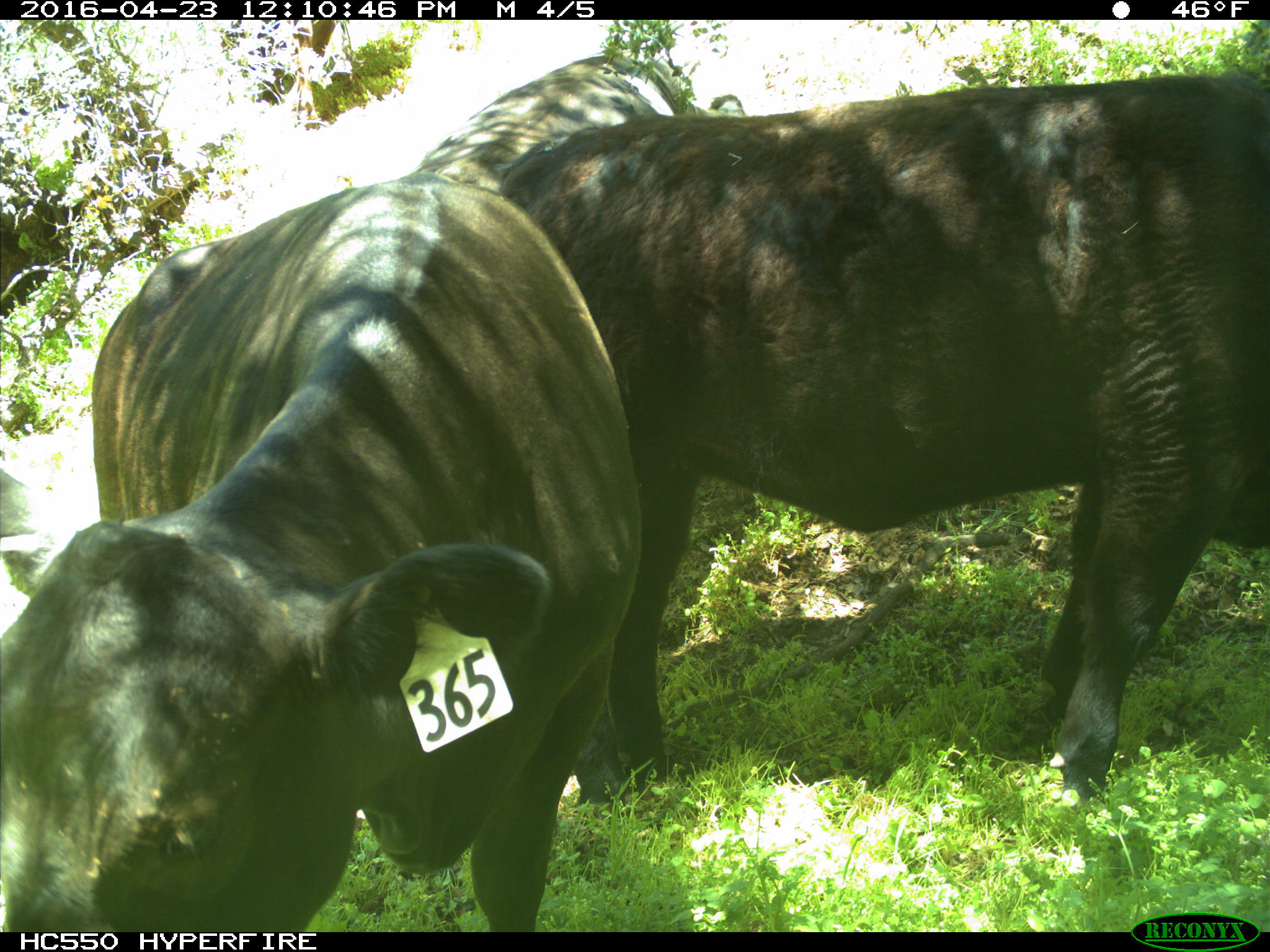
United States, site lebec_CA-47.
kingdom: Animalia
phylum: Chordata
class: Mammalia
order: Artiodactyla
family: Bovidae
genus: Bos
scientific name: Bos taurus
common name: domestic cow